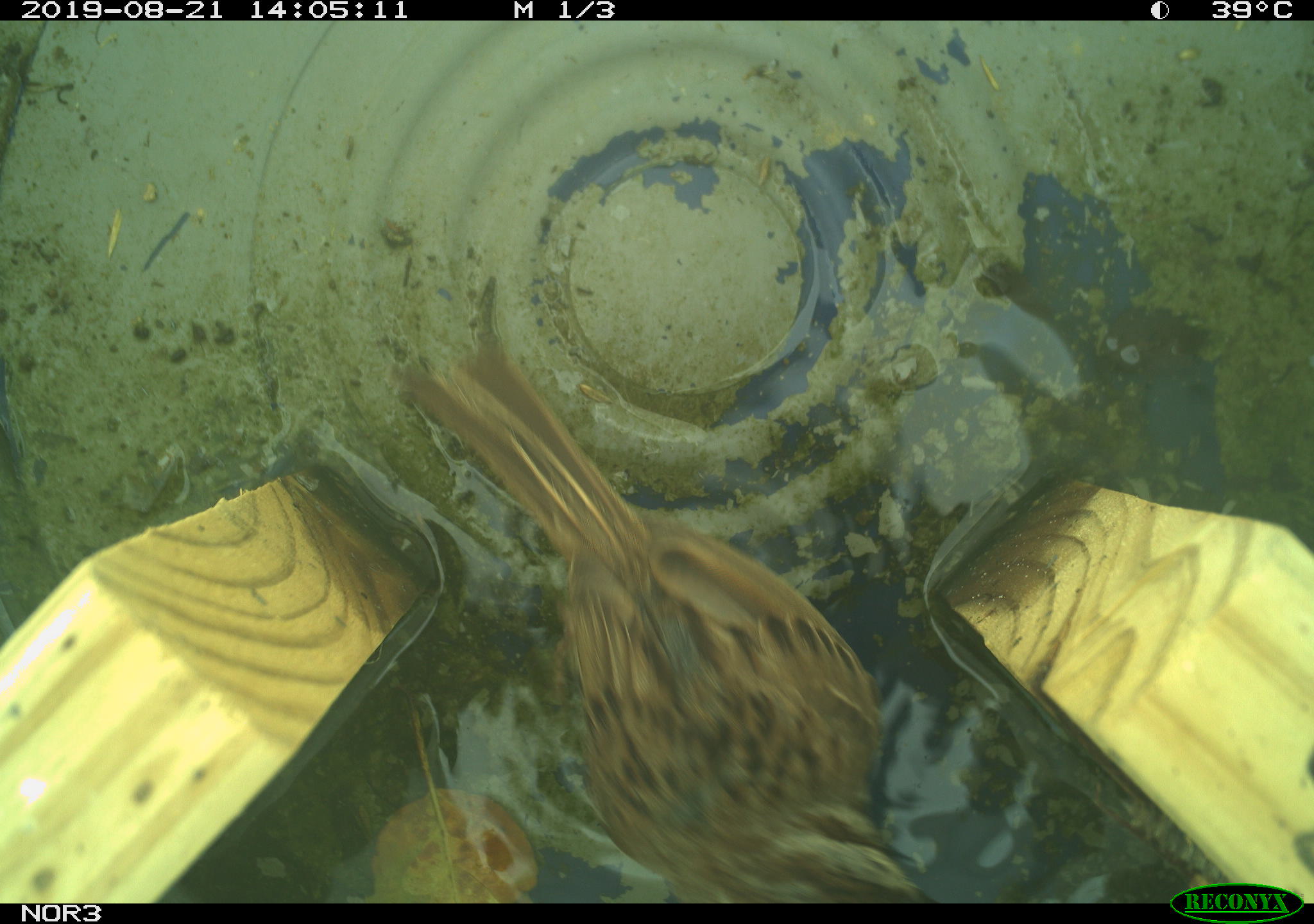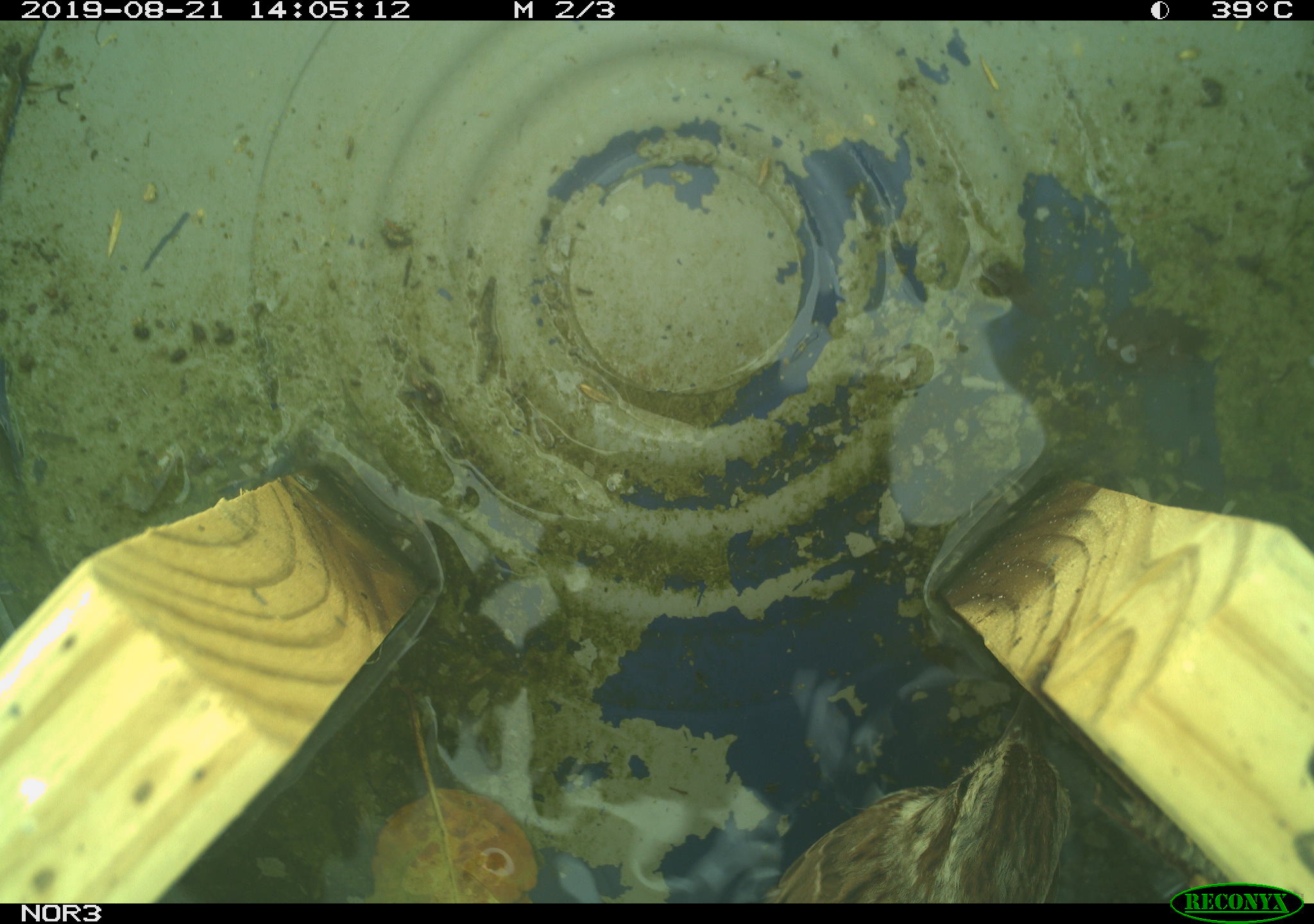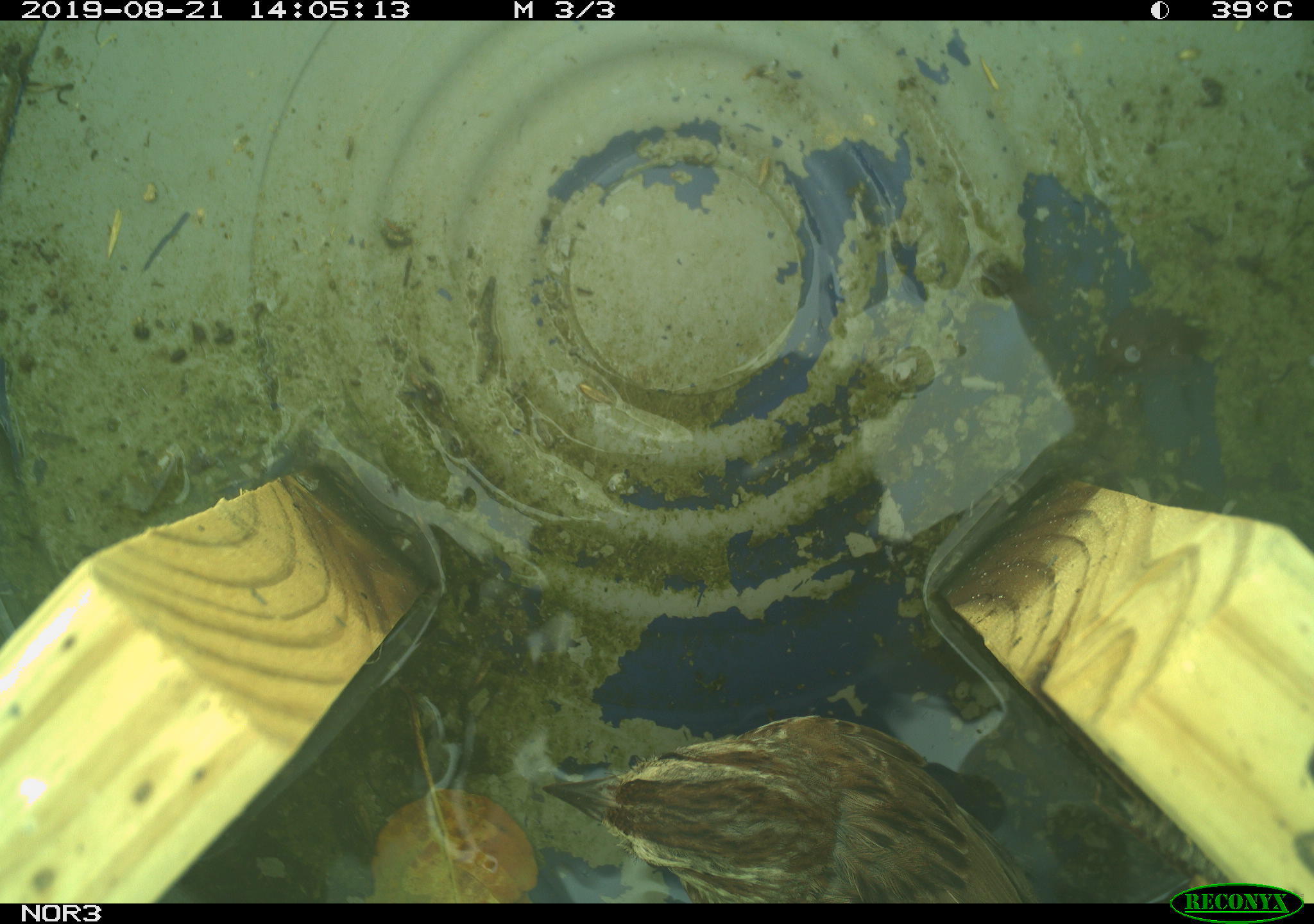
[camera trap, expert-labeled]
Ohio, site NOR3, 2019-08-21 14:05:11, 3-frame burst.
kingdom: Animalia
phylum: Chordata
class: Aves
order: Passeriformes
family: Passerellidae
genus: Melospiza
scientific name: Melospiza melodia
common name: song sparrow